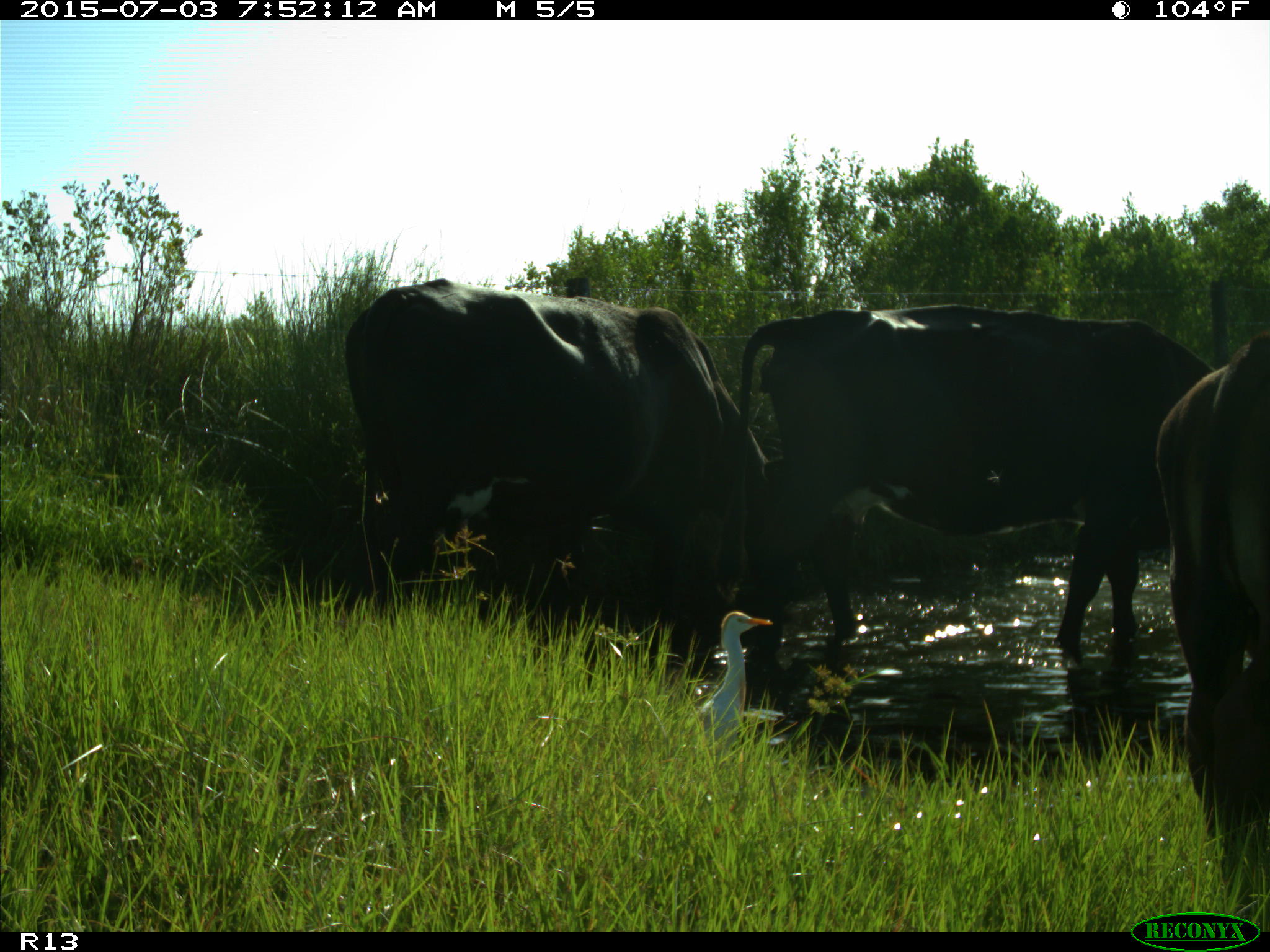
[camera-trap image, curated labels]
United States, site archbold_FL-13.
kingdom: Animalia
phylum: Chordata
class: Mammalia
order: Artiodactyla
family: Bovidae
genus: Bos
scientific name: Bos taurus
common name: domestic cow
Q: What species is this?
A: Bos taurus (domestic cow).